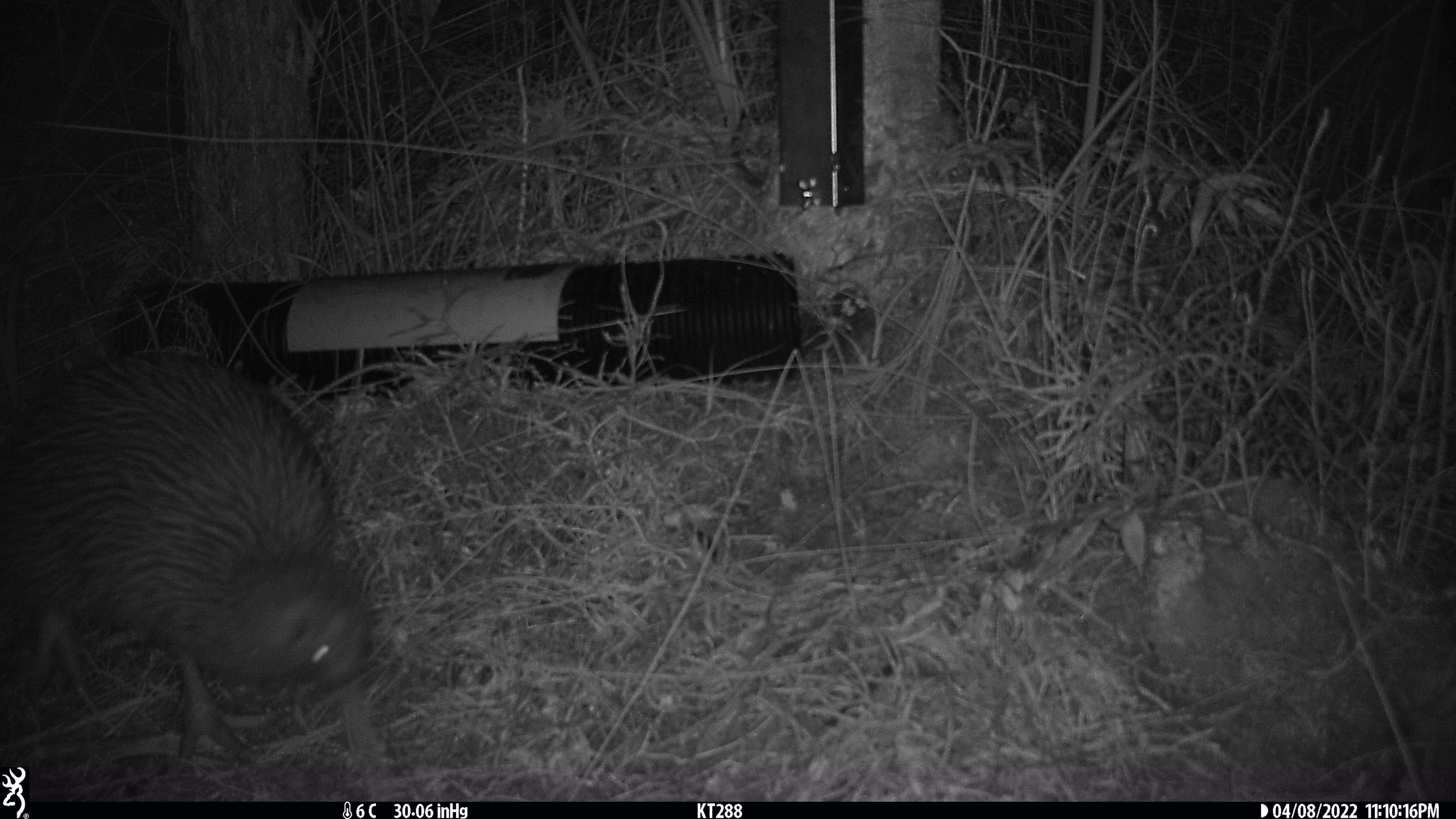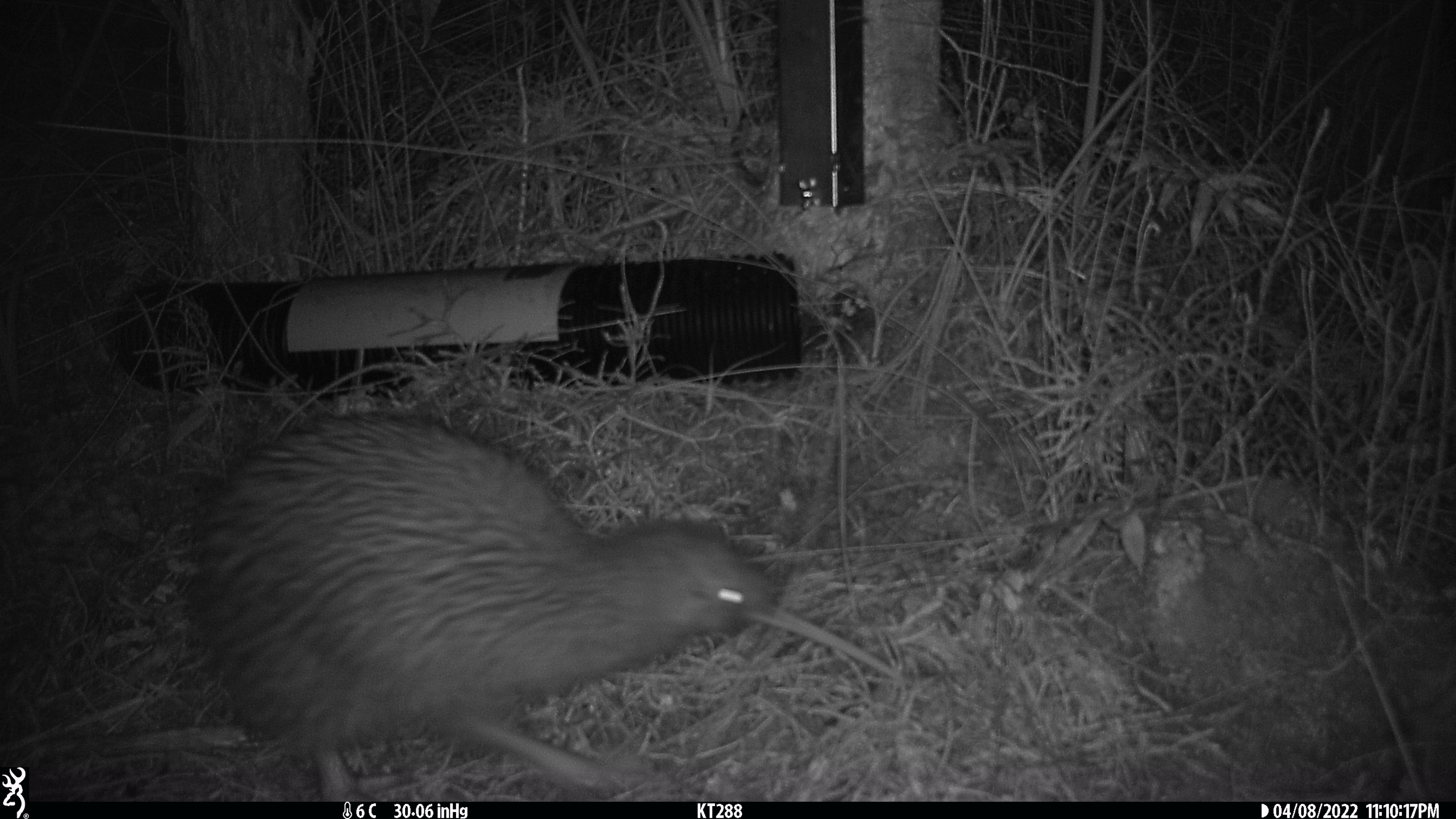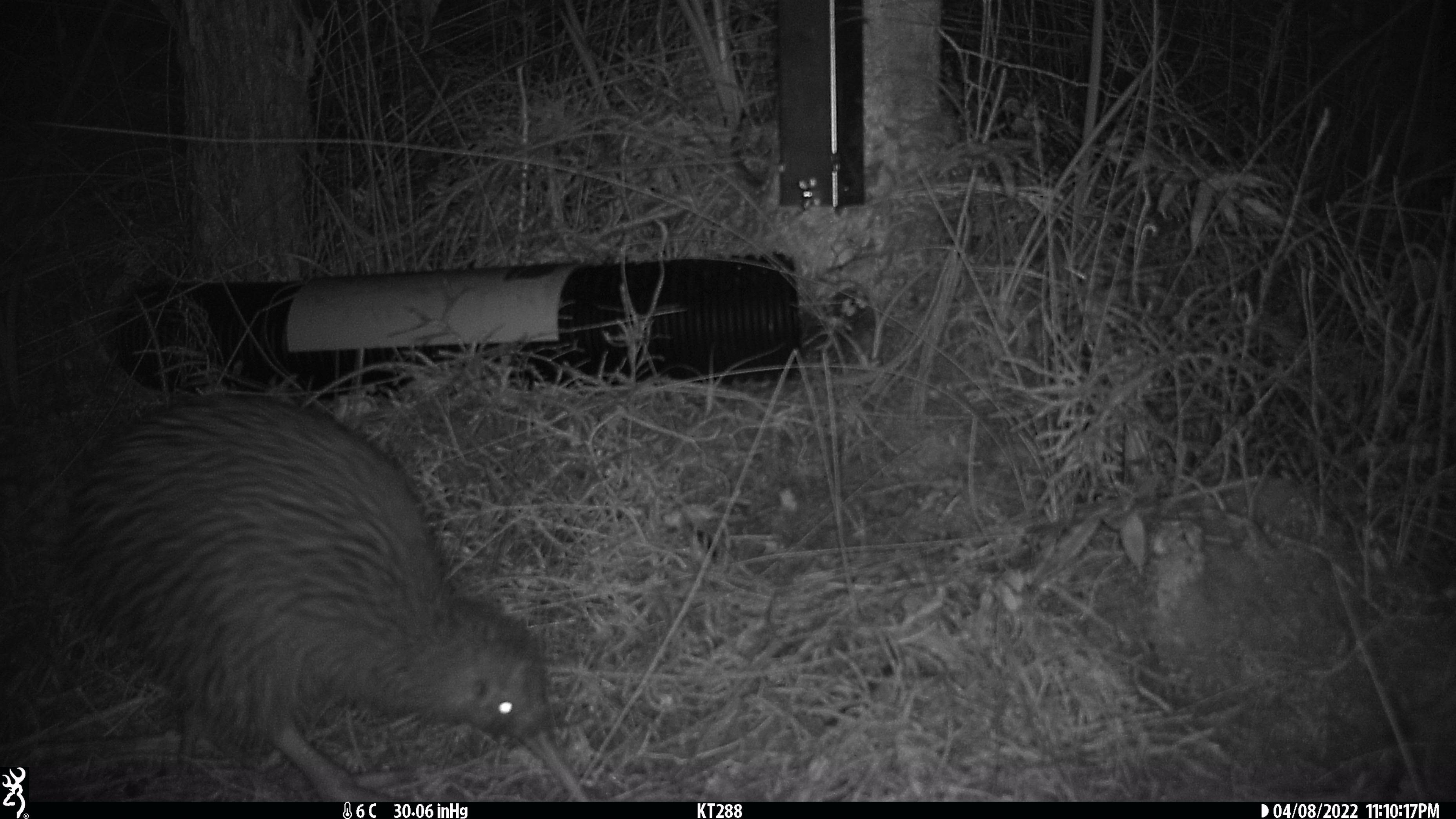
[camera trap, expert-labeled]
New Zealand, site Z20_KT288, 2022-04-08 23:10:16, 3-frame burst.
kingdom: Animalia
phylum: Chordata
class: Aves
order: Apterygiformes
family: Apterygidae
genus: Apteryx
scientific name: Apteryx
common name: kiwi